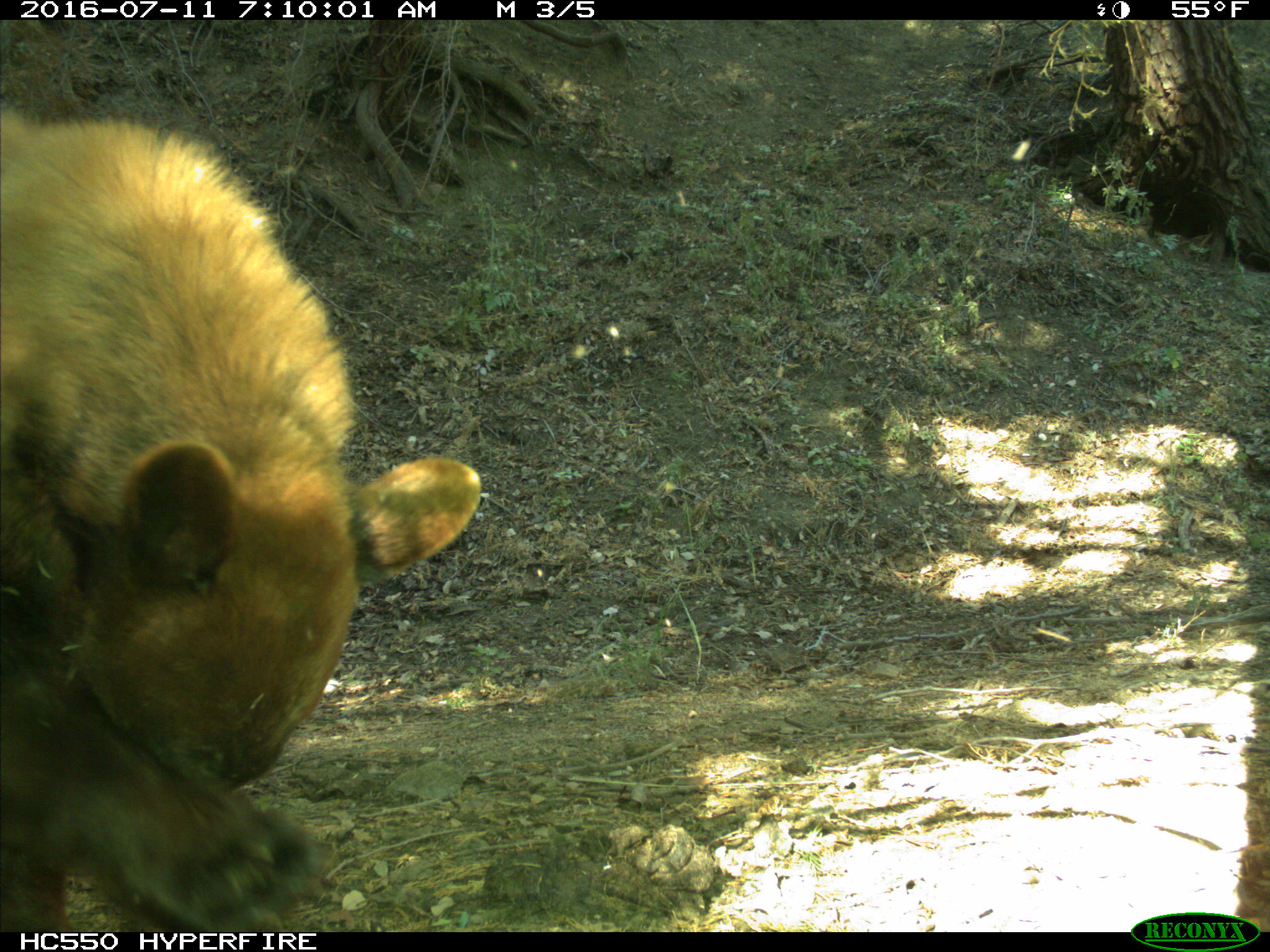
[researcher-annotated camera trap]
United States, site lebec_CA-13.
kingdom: Animalia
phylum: Chordata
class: Mammalia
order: Carnivora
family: Ursidae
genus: Ursus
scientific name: Ursus americanus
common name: american black bear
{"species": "Ursus americanus (american black bear)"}